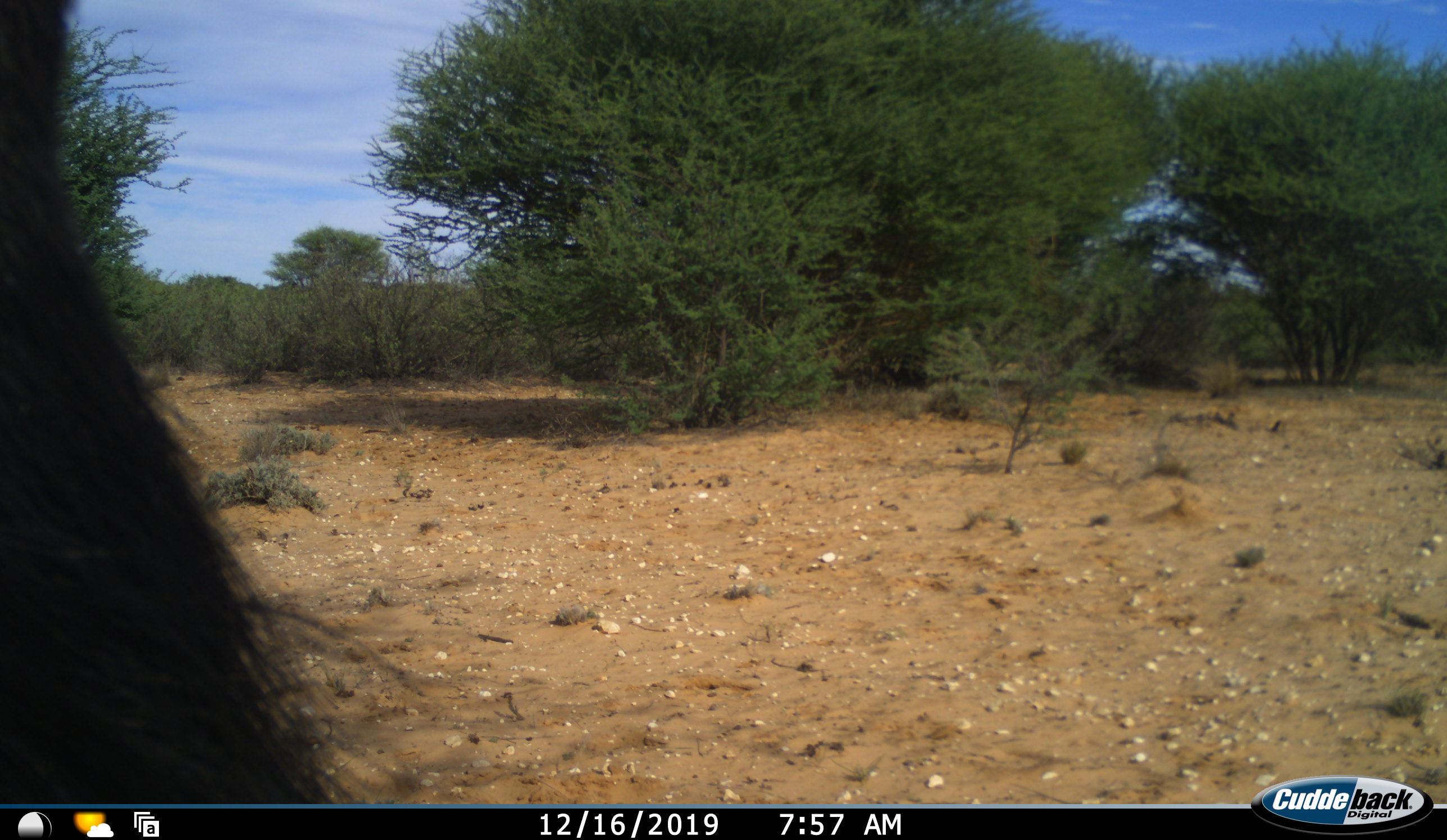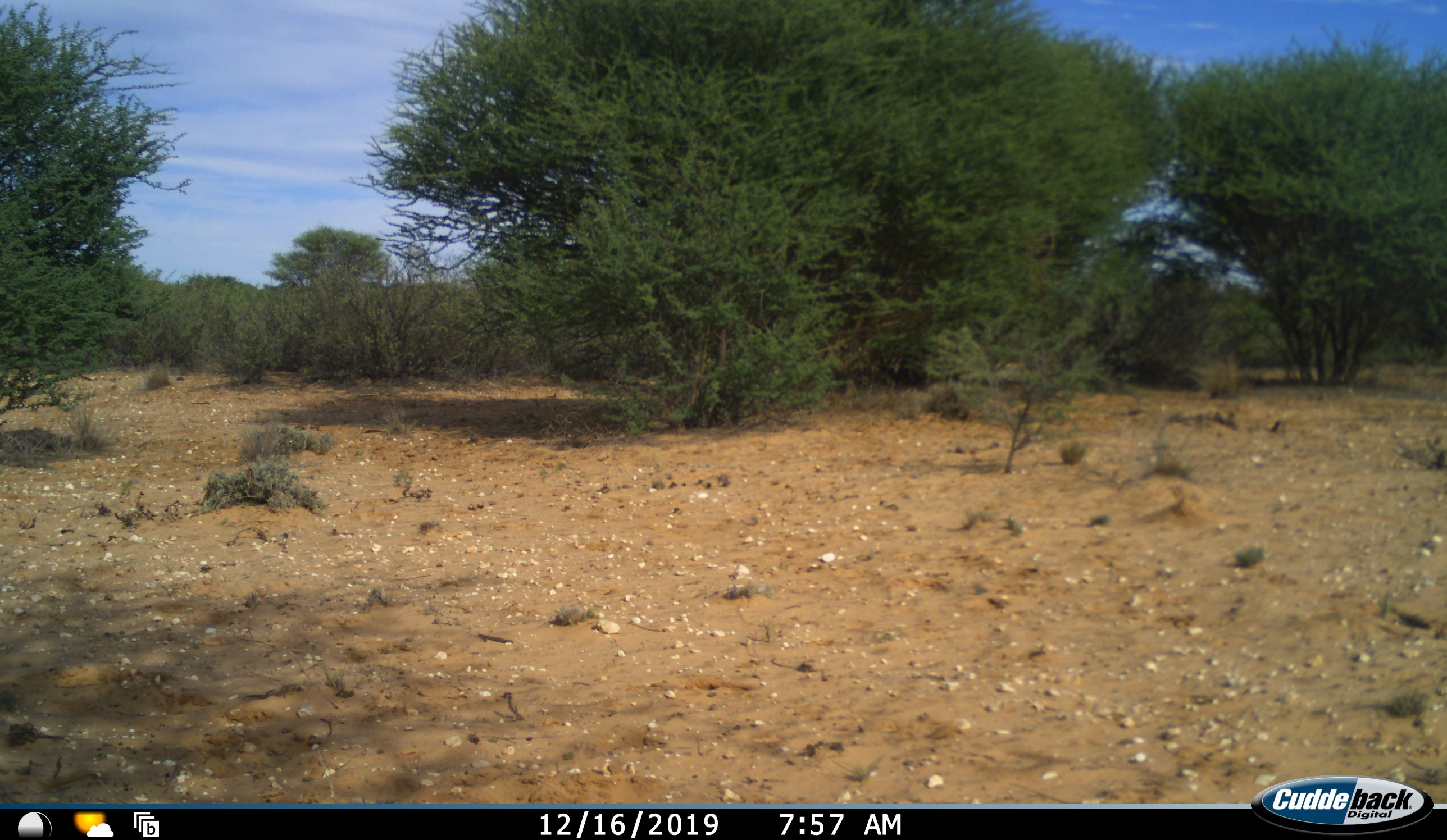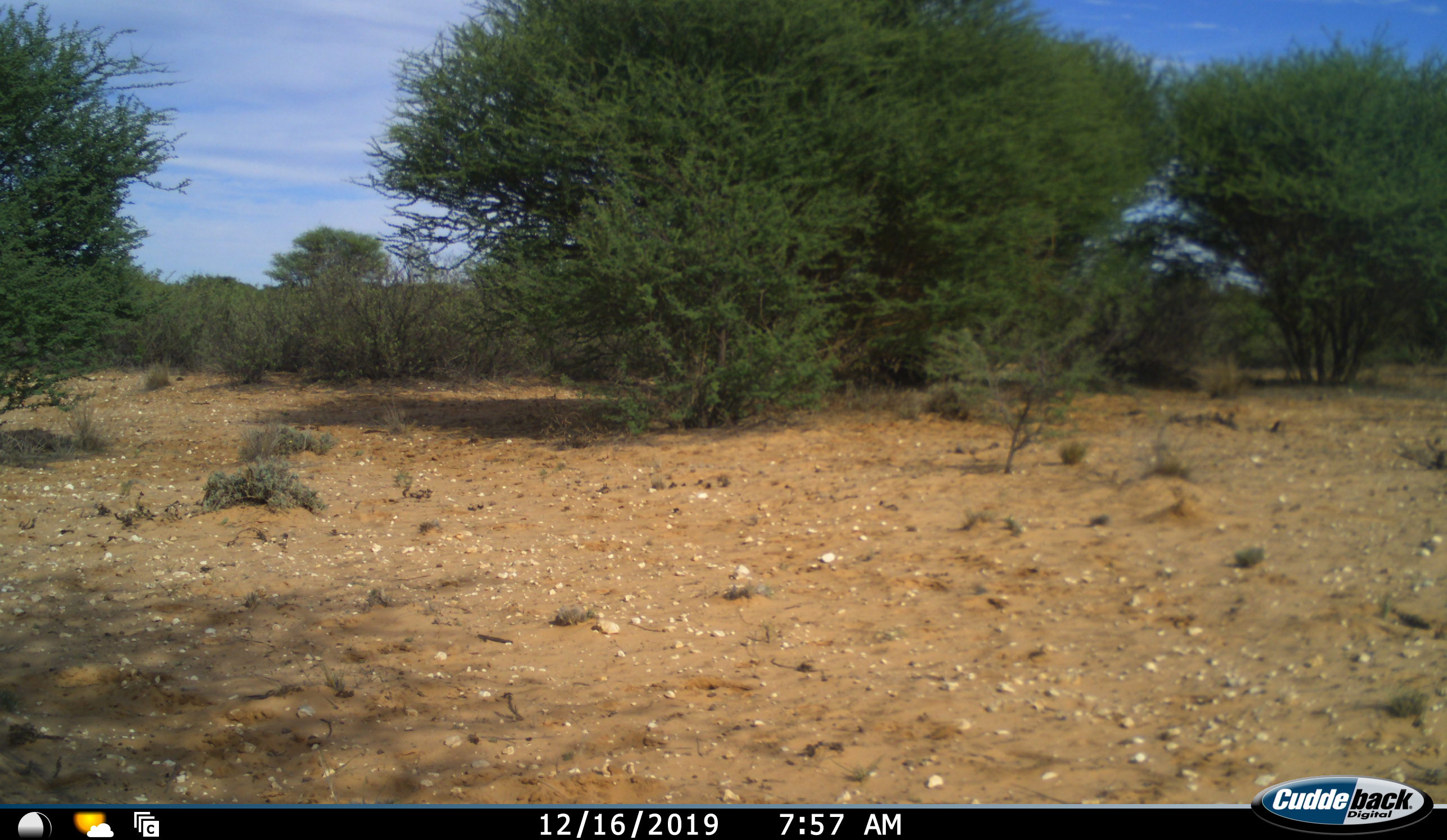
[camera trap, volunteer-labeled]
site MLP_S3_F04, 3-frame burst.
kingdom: Animalia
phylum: Chordata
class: Mammalia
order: Artiodactyla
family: Bovidae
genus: Connochaetes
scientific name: Connochaetes taurinus taurinus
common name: blue wildebeest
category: wildebeestblue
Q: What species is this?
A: Wildebeestblue (blue wildebeest) (Connochaetes taurinus taurinus).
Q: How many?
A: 1.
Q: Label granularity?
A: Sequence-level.